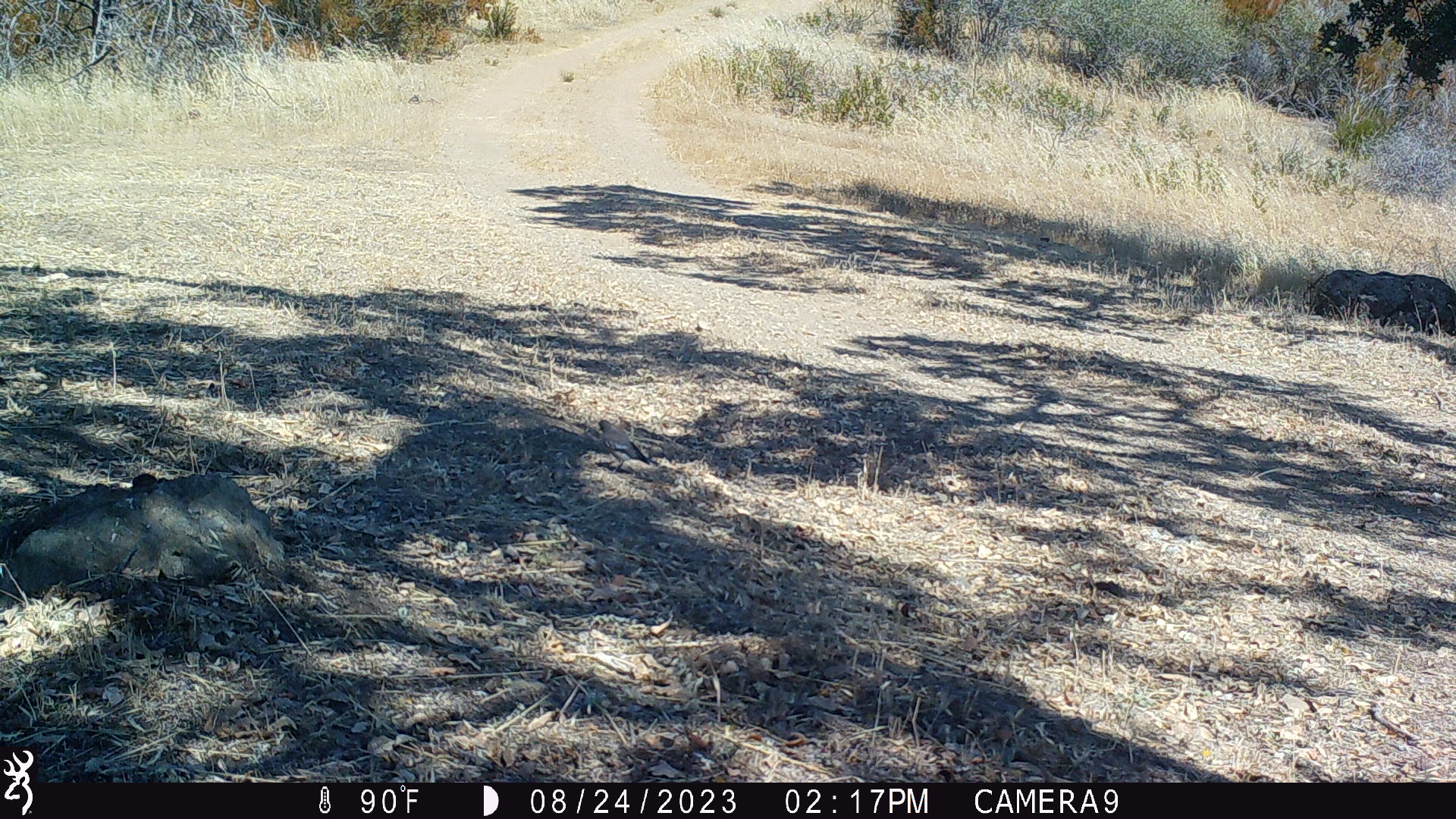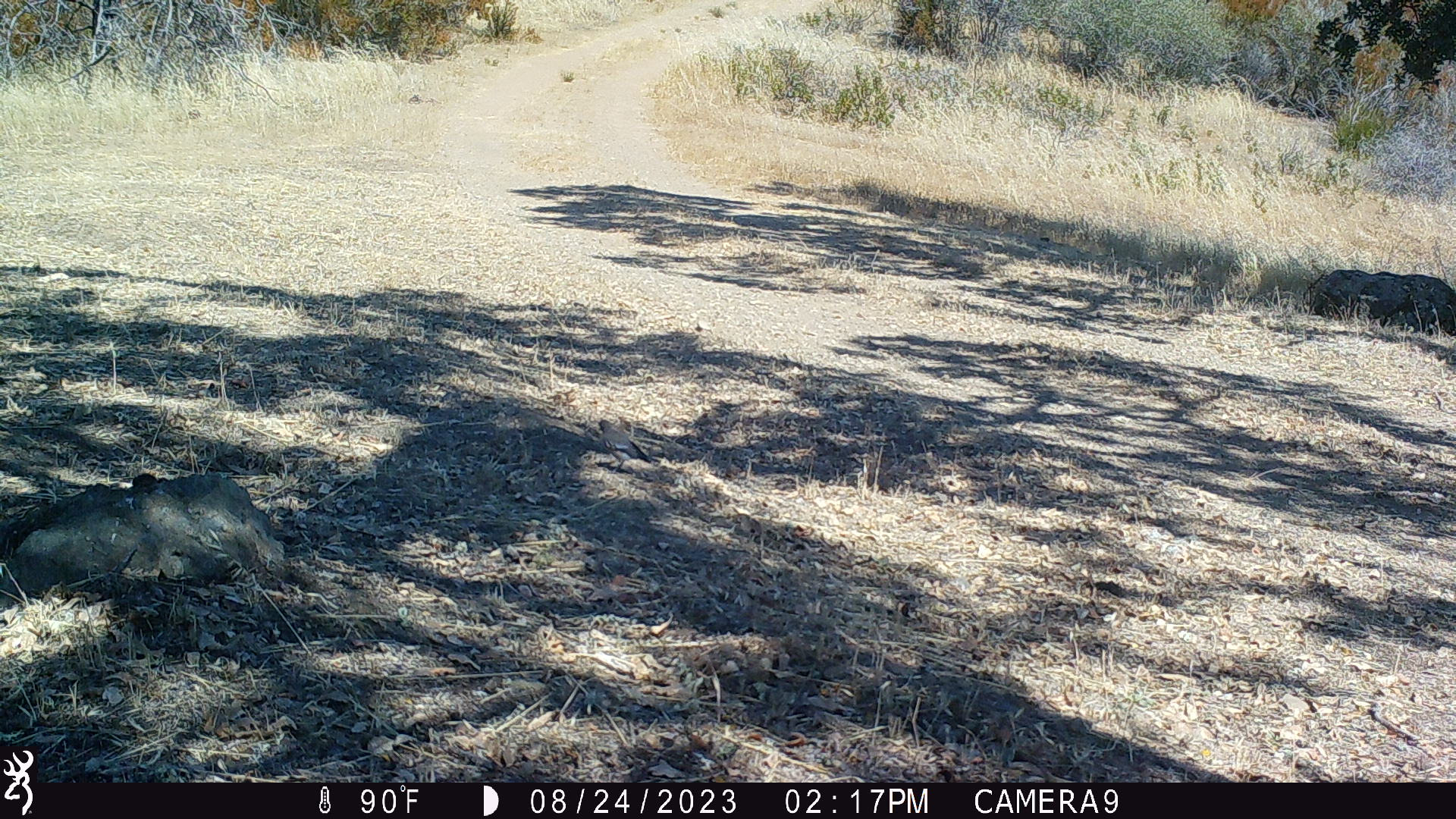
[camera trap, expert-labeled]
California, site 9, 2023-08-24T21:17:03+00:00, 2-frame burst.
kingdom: Animalia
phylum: Chordata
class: Aves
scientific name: Aves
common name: bird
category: unknown bird